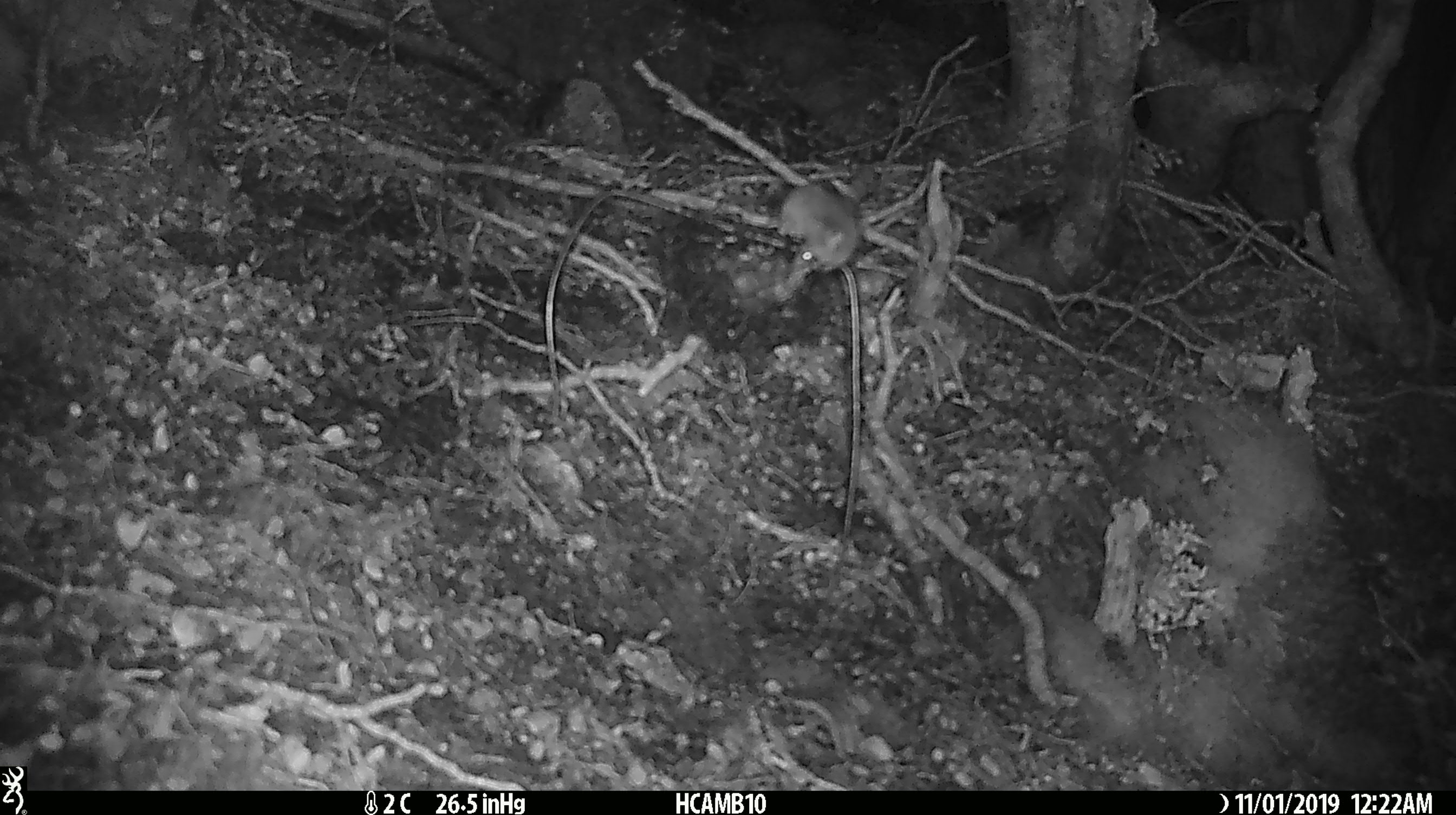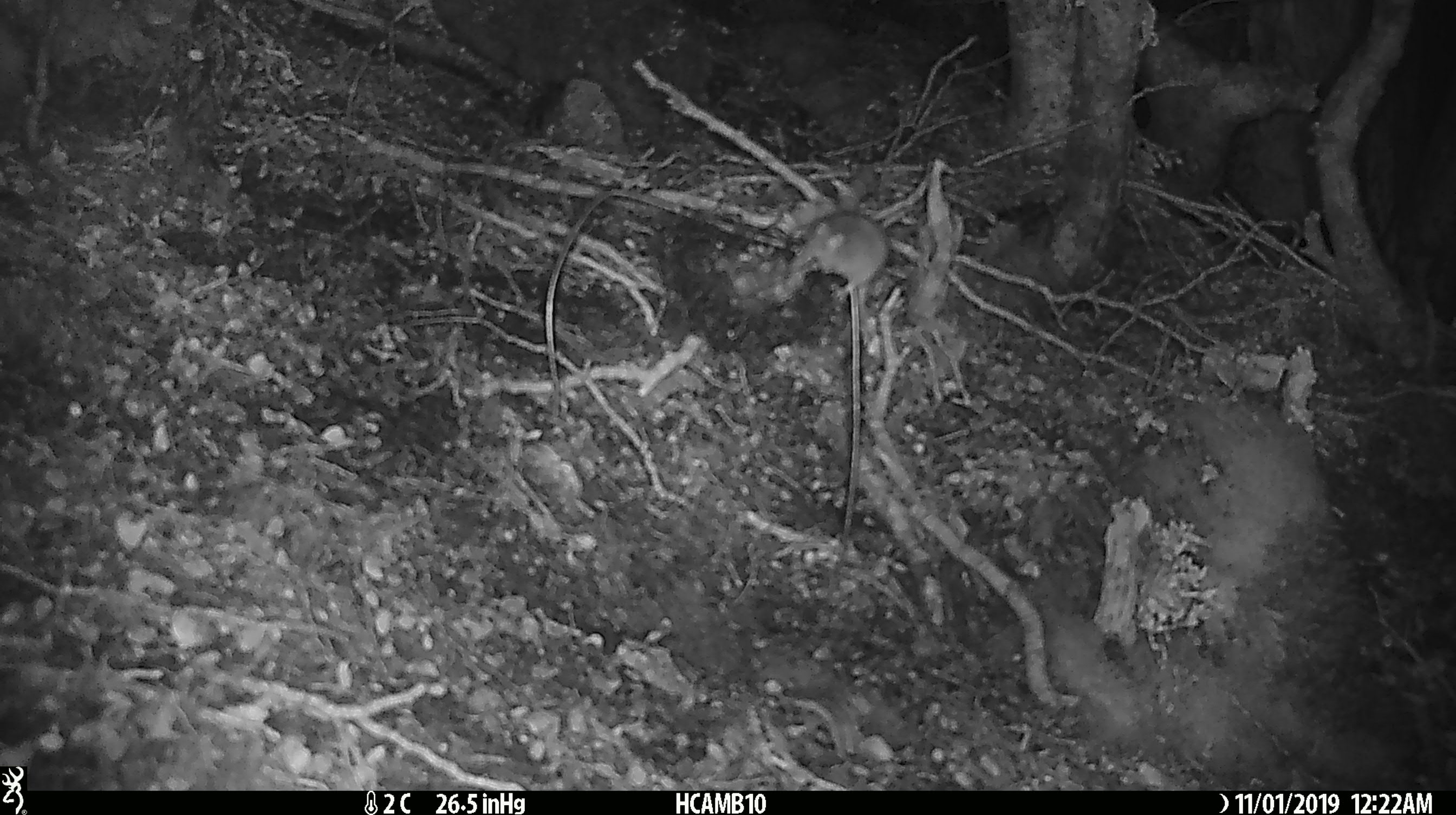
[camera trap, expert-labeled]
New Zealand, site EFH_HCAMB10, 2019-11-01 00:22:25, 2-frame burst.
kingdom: Animalia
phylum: Chordata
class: Mammalia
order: Rodentia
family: Muridae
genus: Mus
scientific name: Mus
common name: mouse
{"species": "mouse (Mus)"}